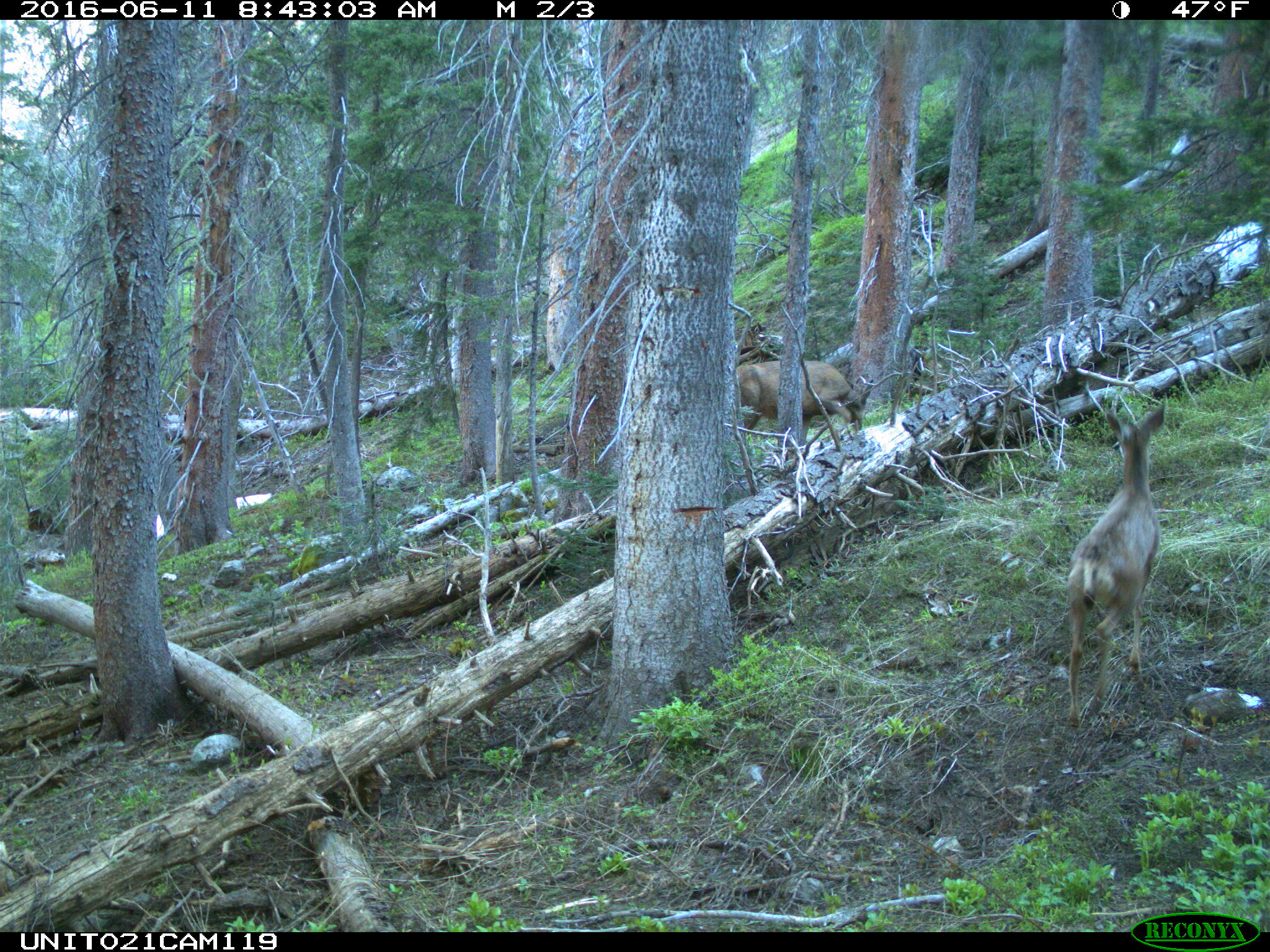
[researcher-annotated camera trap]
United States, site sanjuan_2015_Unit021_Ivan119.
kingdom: Animalia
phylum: Chordata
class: Mammalia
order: Artiodactyla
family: Cervidae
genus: Odocoileus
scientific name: Odocoileus hemionus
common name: mule deer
Odocoileus hemionus (mule deer).